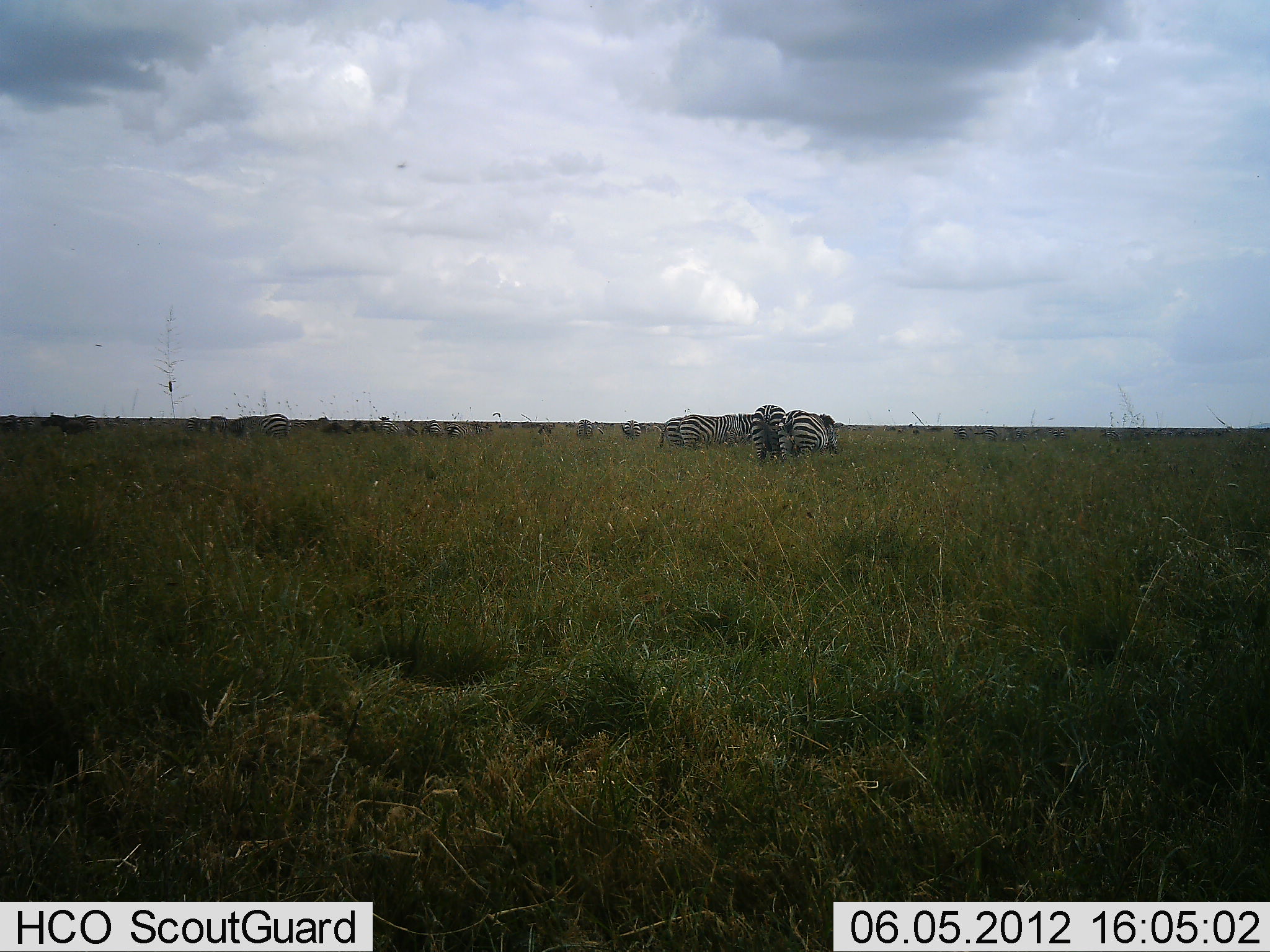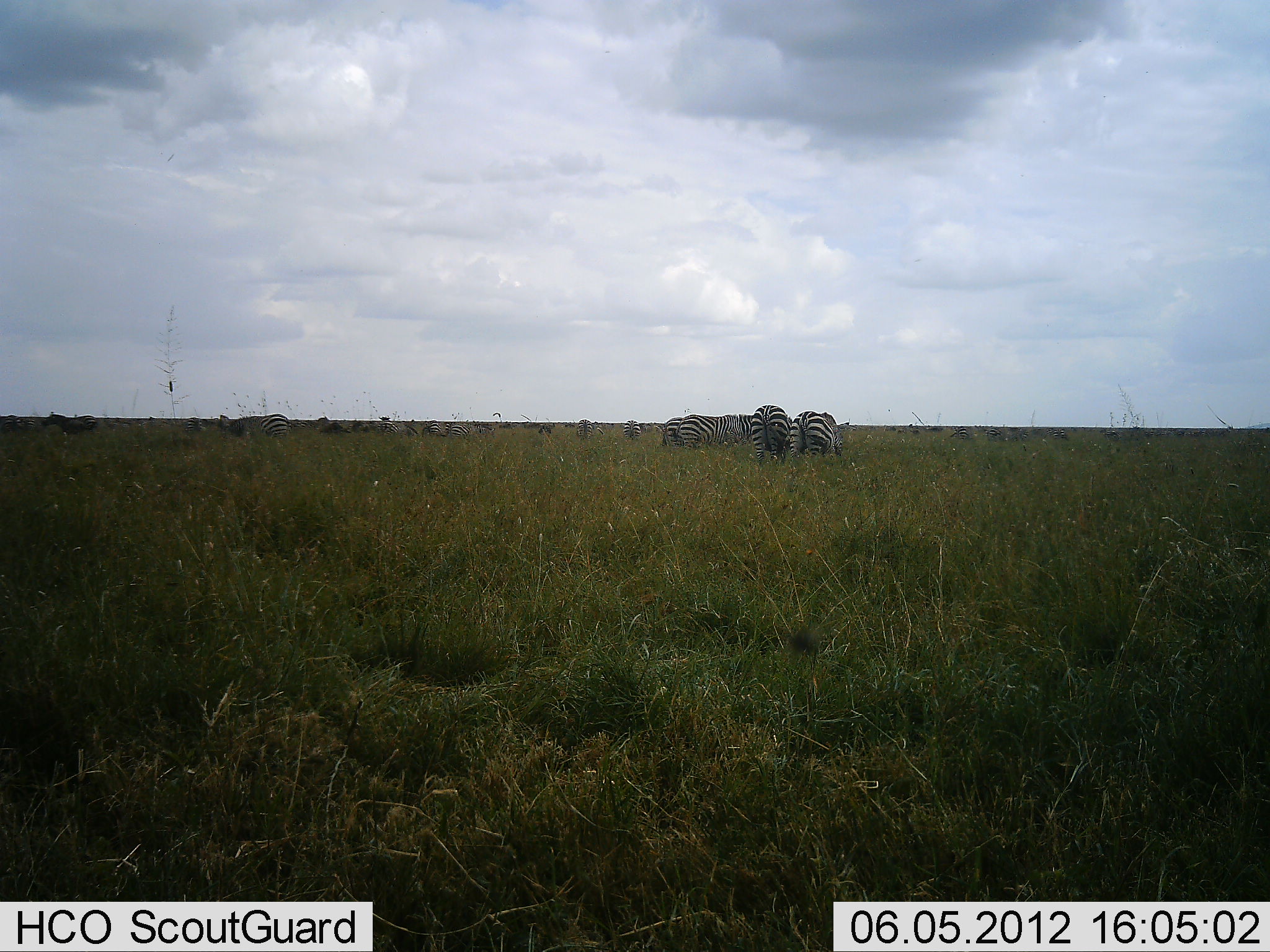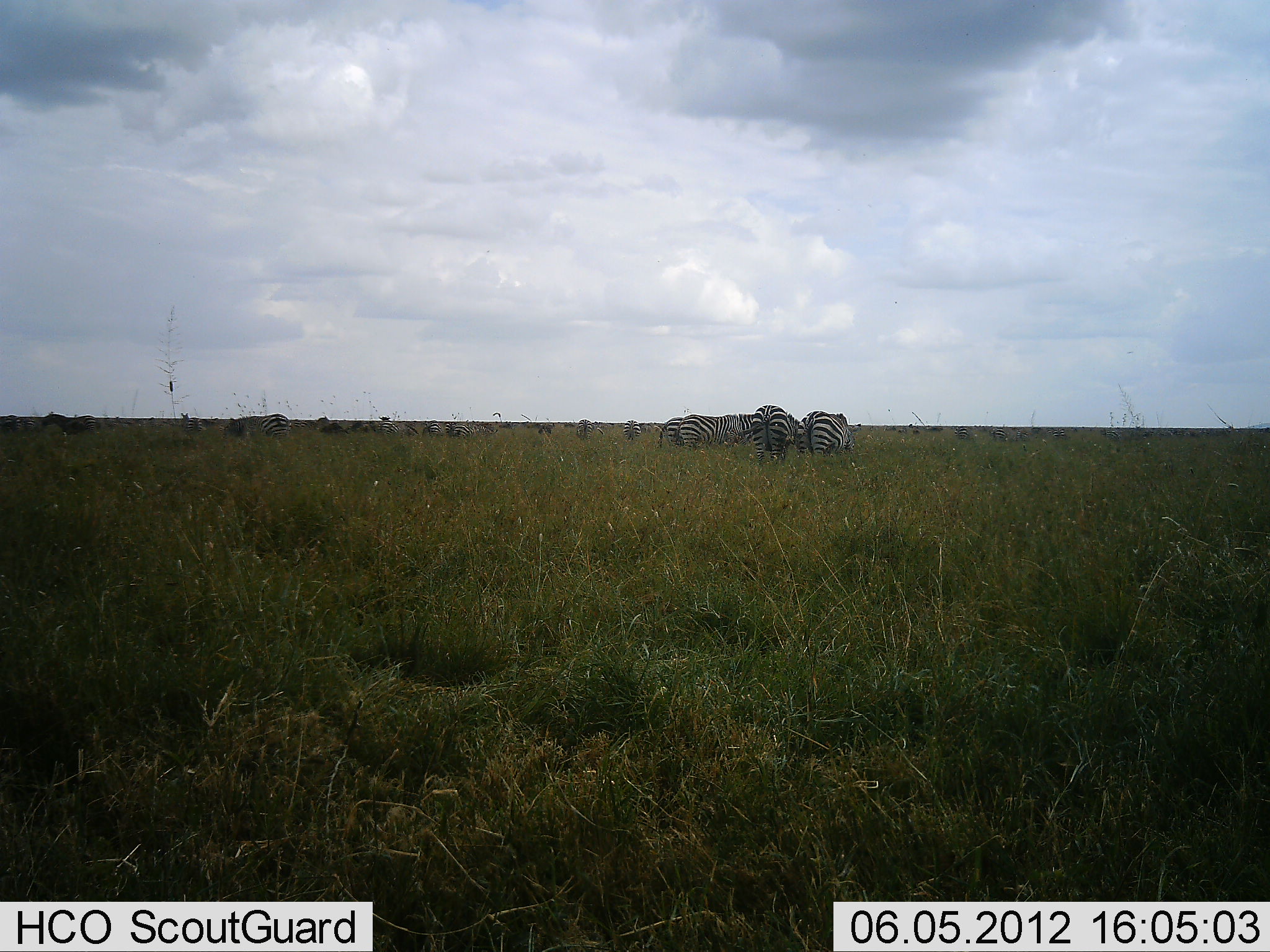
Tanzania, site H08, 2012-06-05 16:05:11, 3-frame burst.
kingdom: Animalia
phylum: Chordata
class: Mammalia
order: Perissodactyla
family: Equidae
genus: Equus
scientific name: Equus quagga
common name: plains zebra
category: zebra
Zebra (plains zebra) (Equus quagga), count 11-50. Behavior (volunteer vote fractions): standing 60%, resting 0%, moving 10%, interacting 10%. Young present (vote fraction): 0%. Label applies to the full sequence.